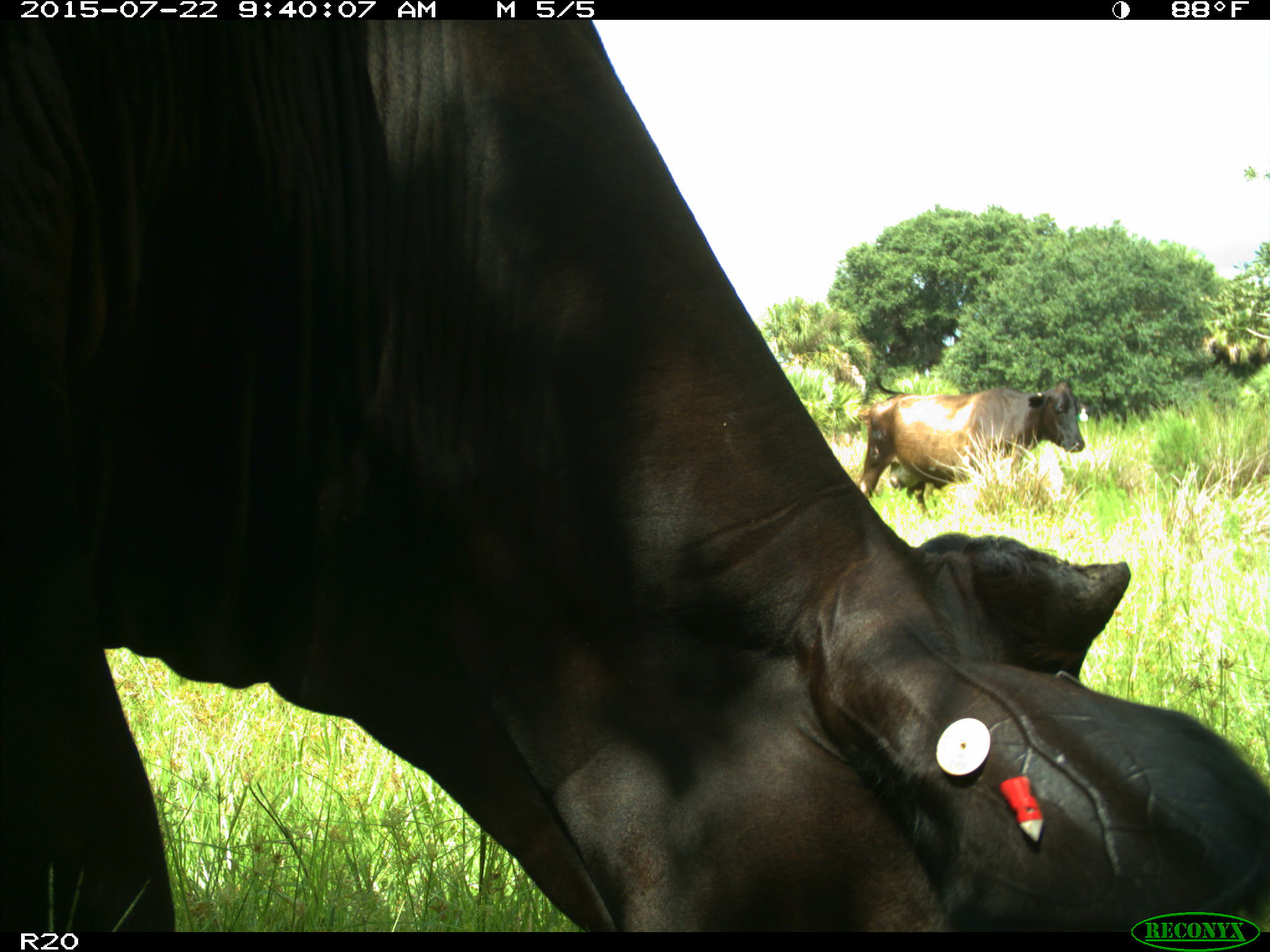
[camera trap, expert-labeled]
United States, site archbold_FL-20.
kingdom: Animalia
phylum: Chordata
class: Mammalia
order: Artiodactyla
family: Bovidae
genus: Bos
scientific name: Bos taurus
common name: domestic cow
Bos taurus (domestic cow).